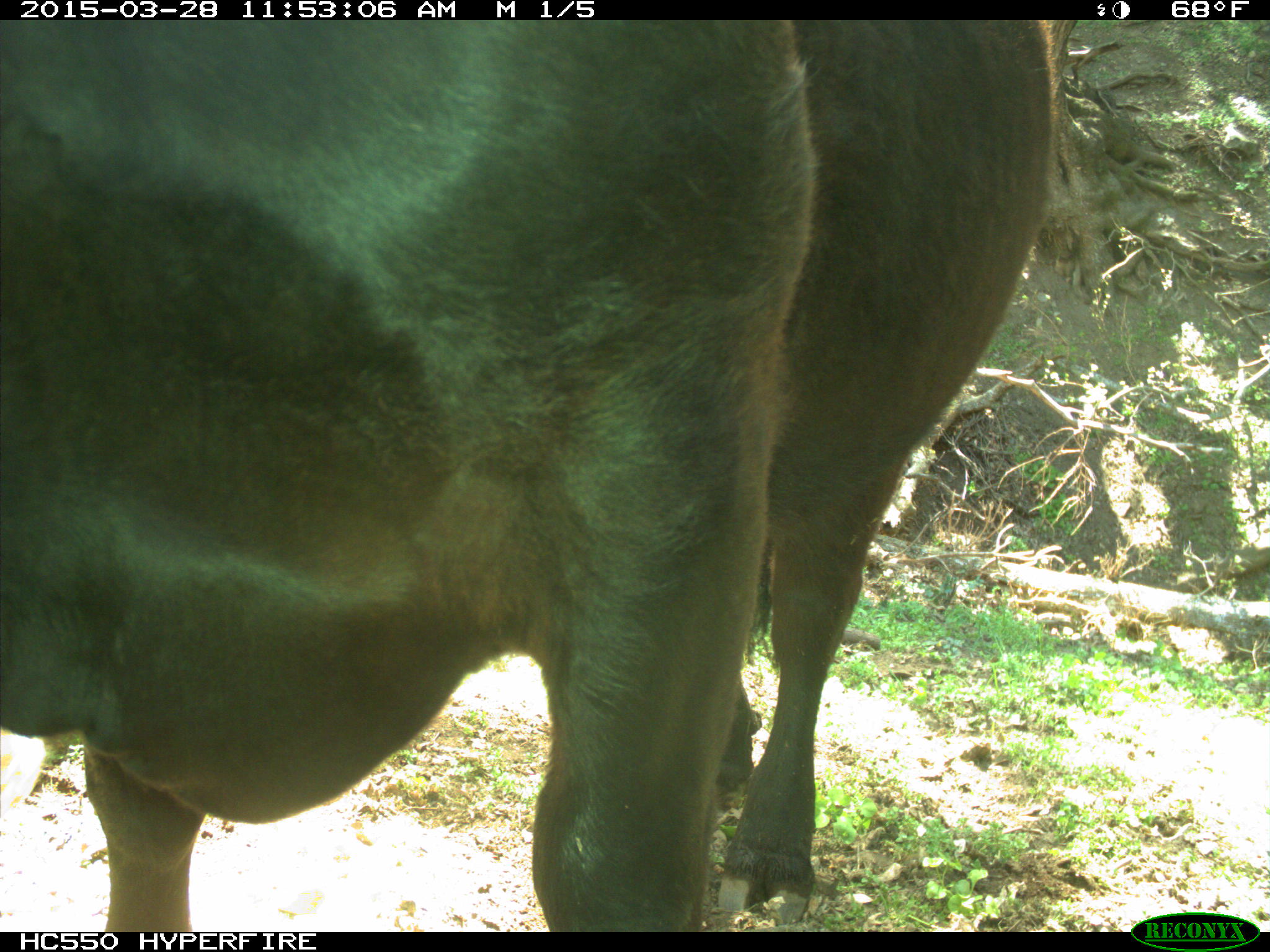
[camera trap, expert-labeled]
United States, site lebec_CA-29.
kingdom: Animalia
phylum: Chordata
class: Mammalia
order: Artiodactyla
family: Bovidae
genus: Bos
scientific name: Bos taurus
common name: domestic cow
Bos taurus (domestic cow).